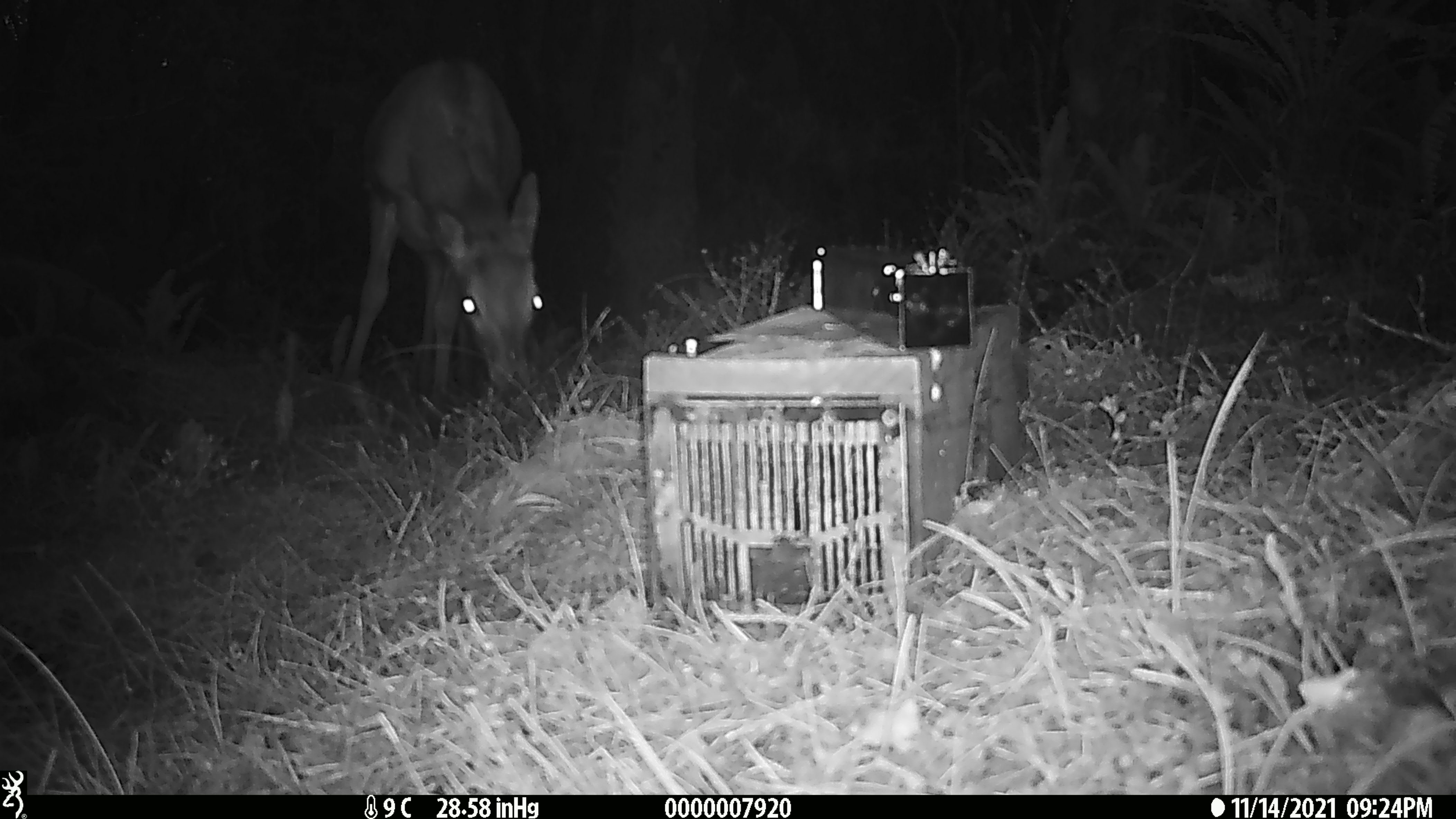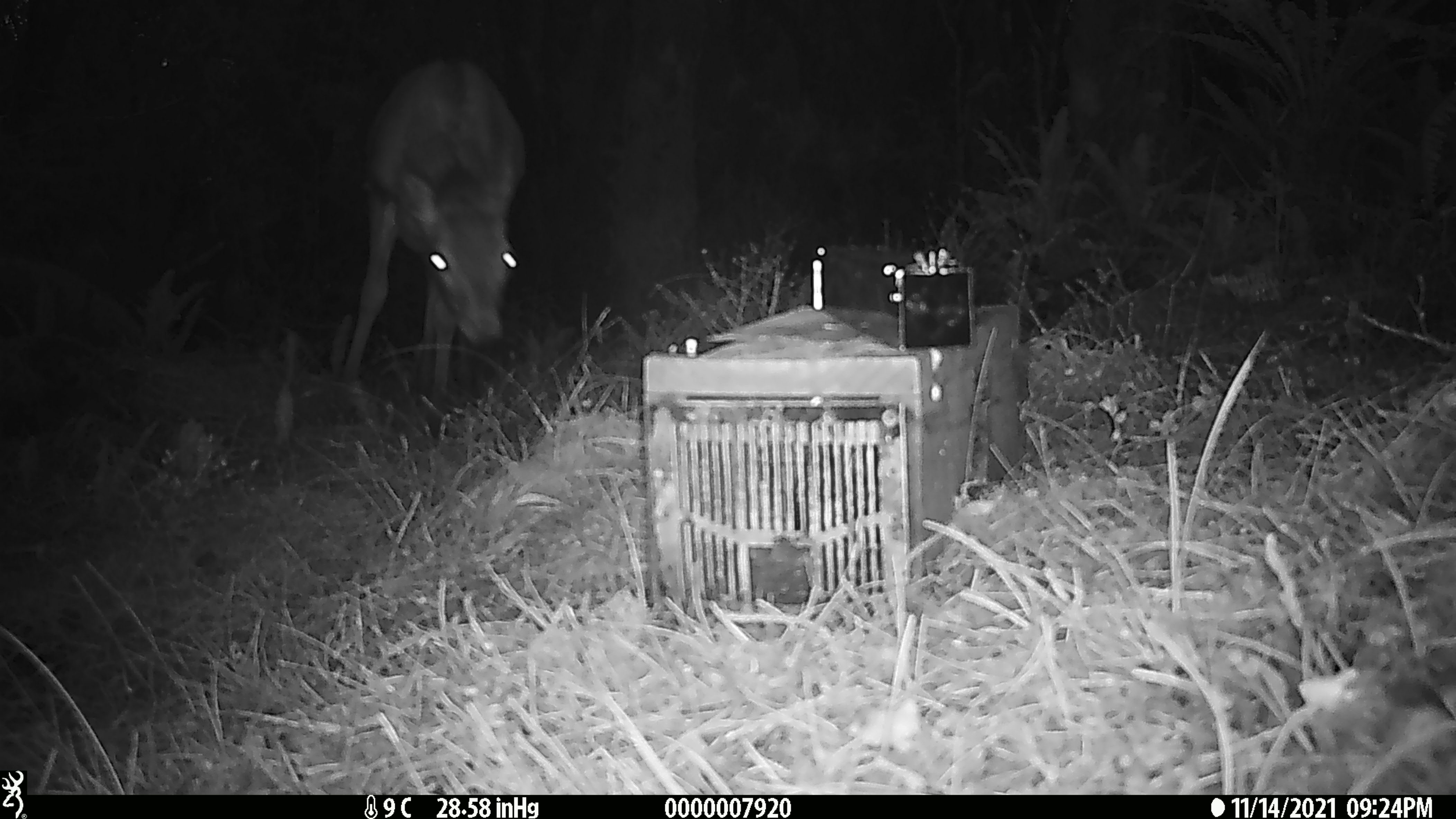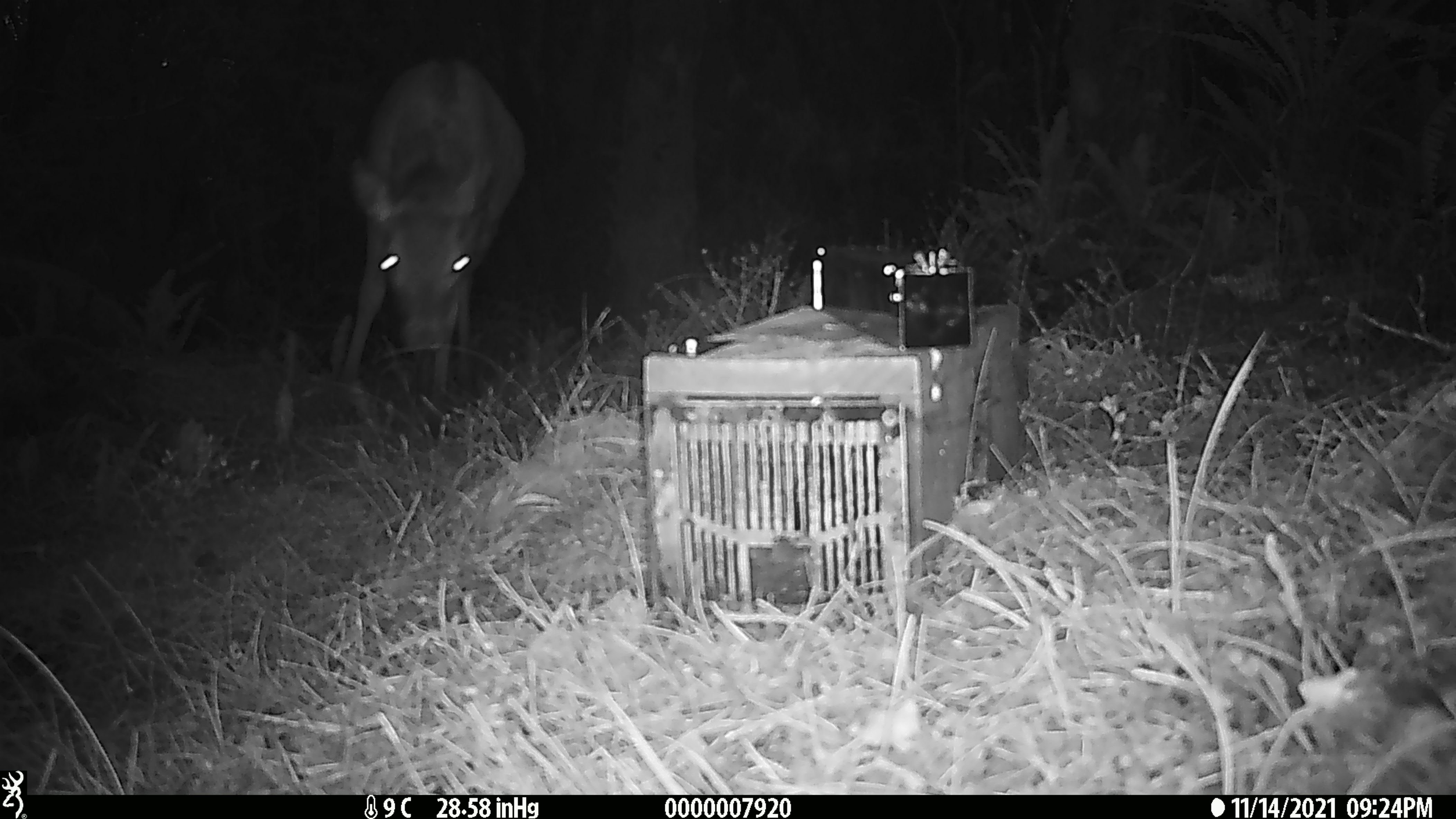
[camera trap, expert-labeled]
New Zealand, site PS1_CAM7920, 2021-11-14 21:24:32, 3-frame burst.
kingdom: Animalia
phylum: Chordata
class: Mammalia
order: Artiodactyla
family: Cervidae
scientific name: Cervidae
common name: deer